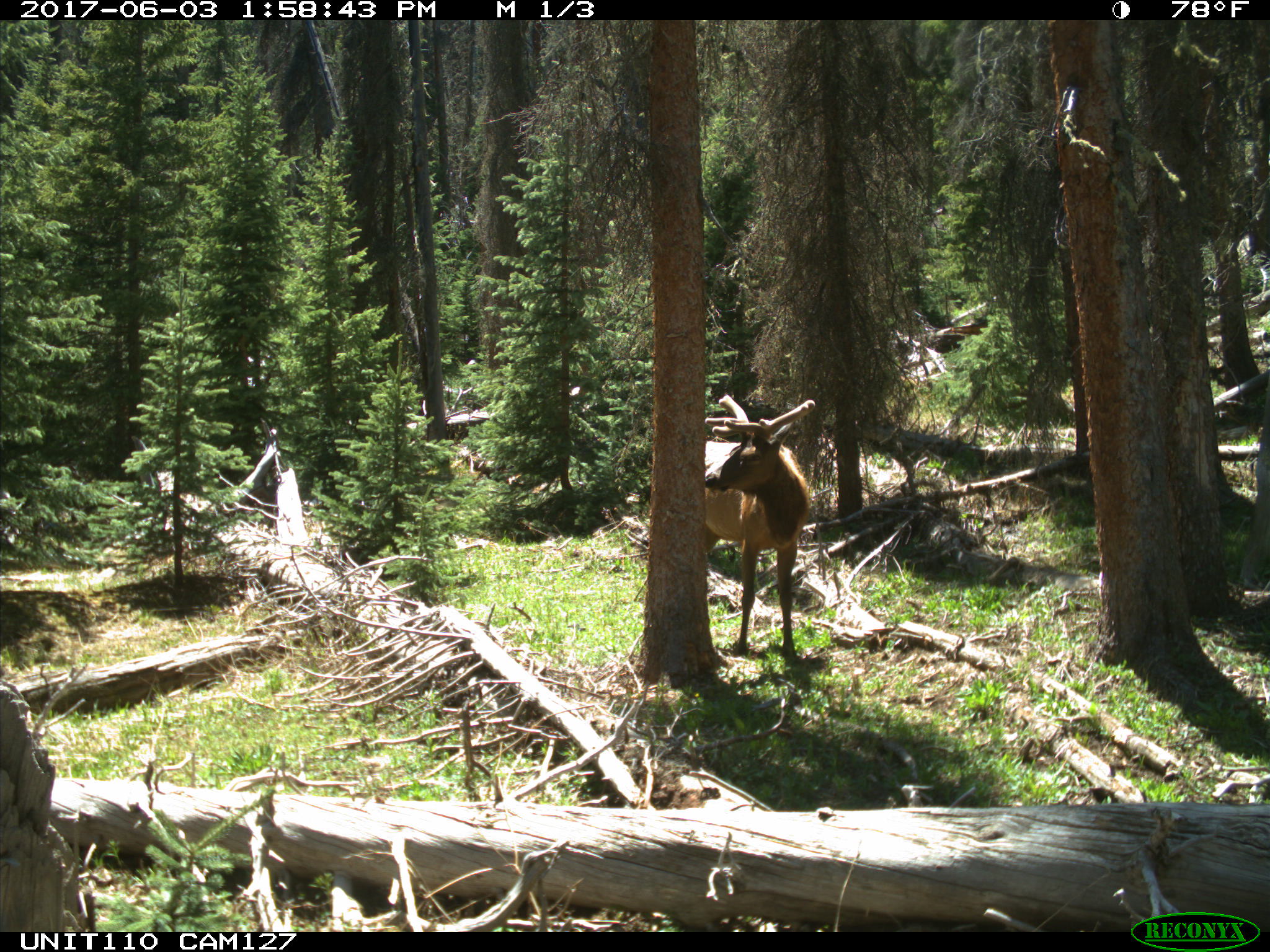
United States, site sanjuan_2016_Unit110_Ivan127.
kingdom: Animalia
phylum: Chordata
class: Mammalia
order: Artiodactyla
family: Cervidae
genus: Cervus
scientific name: Cervus elaphus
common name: red deer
Cervus elaphus (red deer).